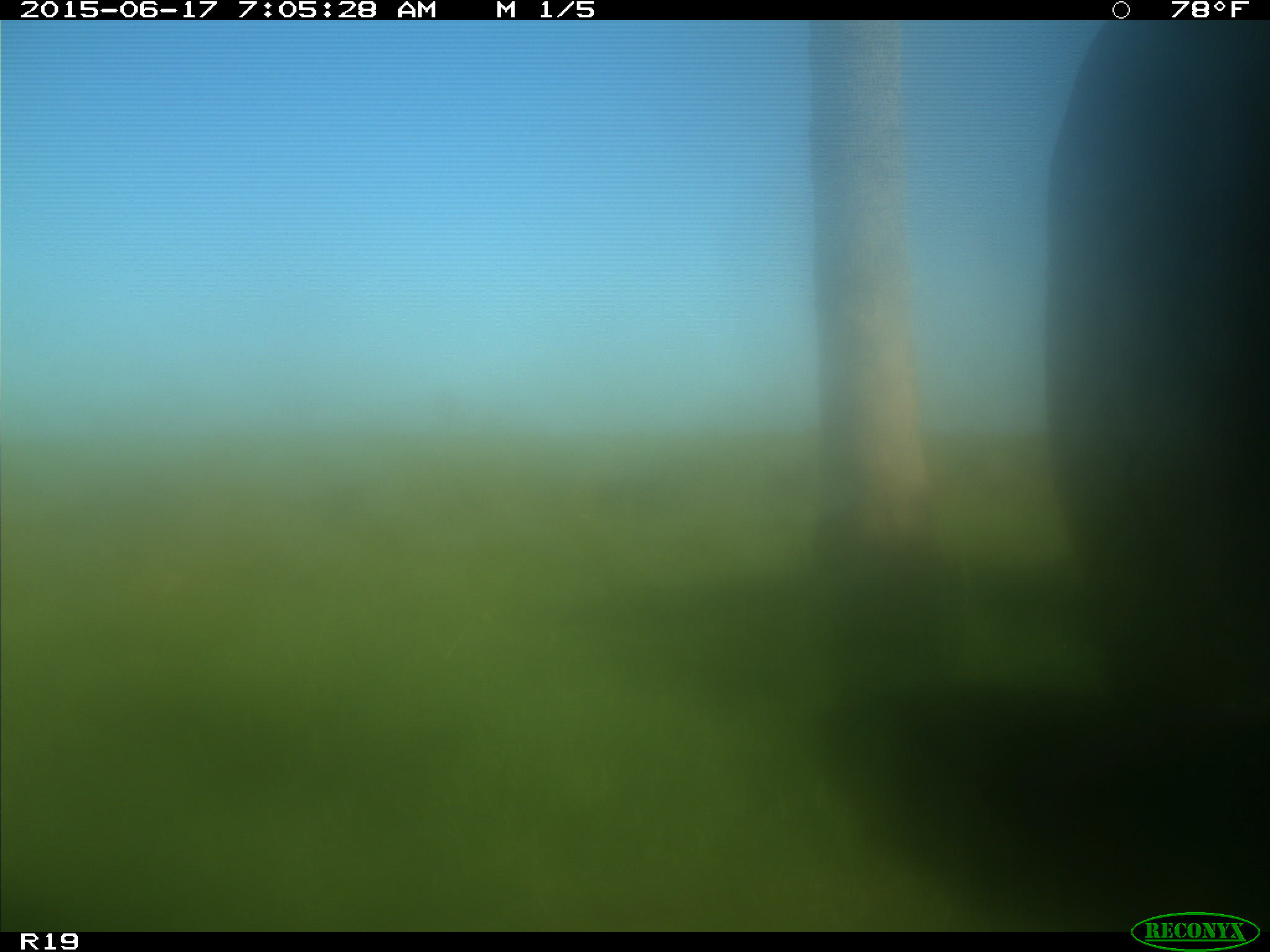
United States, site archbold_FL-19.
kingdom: Animalia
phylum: Chordata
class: Mammalia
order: Artiodactyla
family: Bovidae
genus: Bos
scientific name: Bos taurus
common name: domestic cow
Bos taurus (domestic cow).